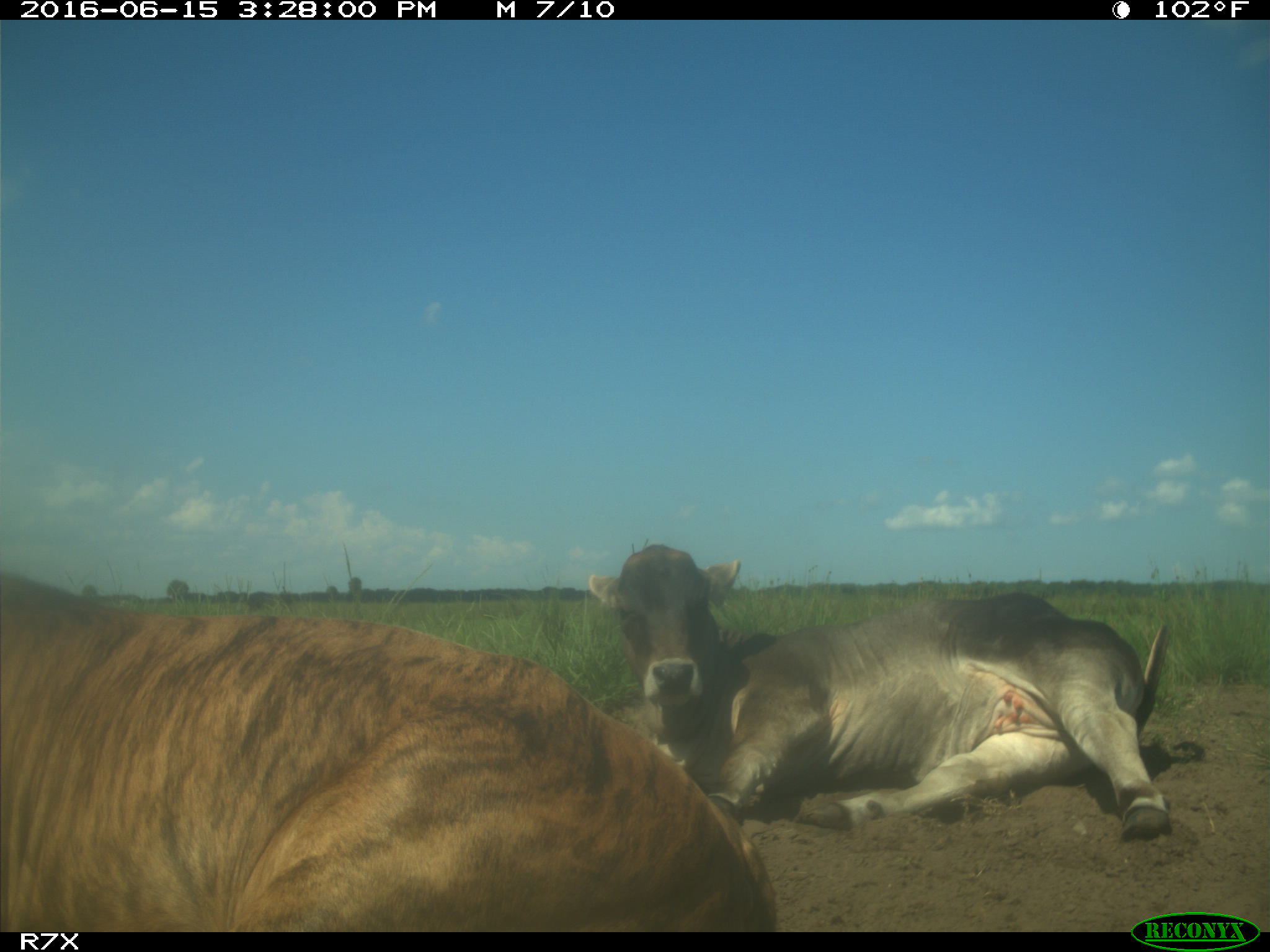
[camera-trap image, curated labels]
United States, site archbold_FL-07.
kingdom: Animalia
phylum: Chordata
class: Mammalia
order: Artiodactyla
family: Bovidae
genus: Bos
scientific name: Bos taurus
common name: domestic cow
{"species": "Bos taurus (domestic cow)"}